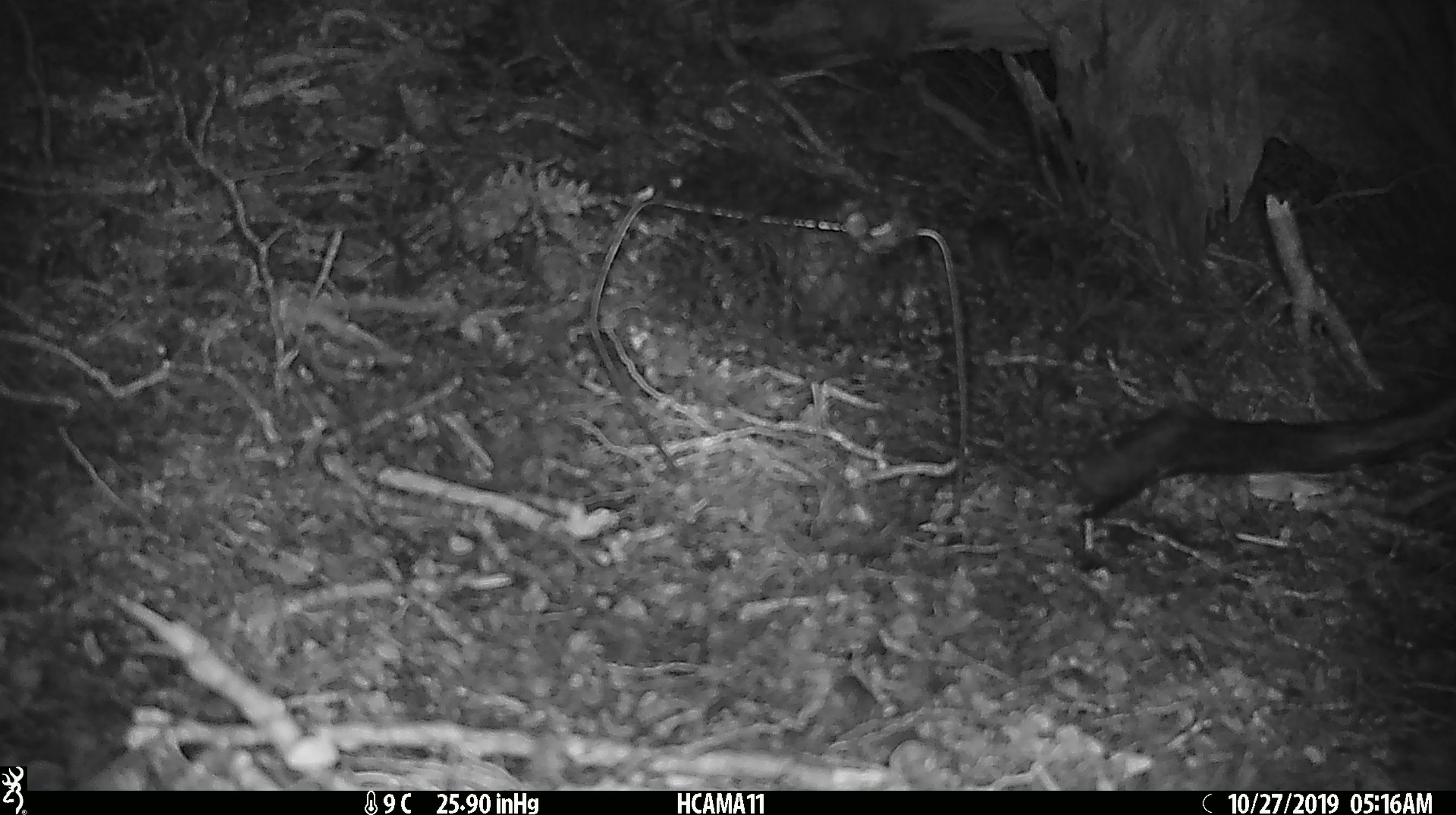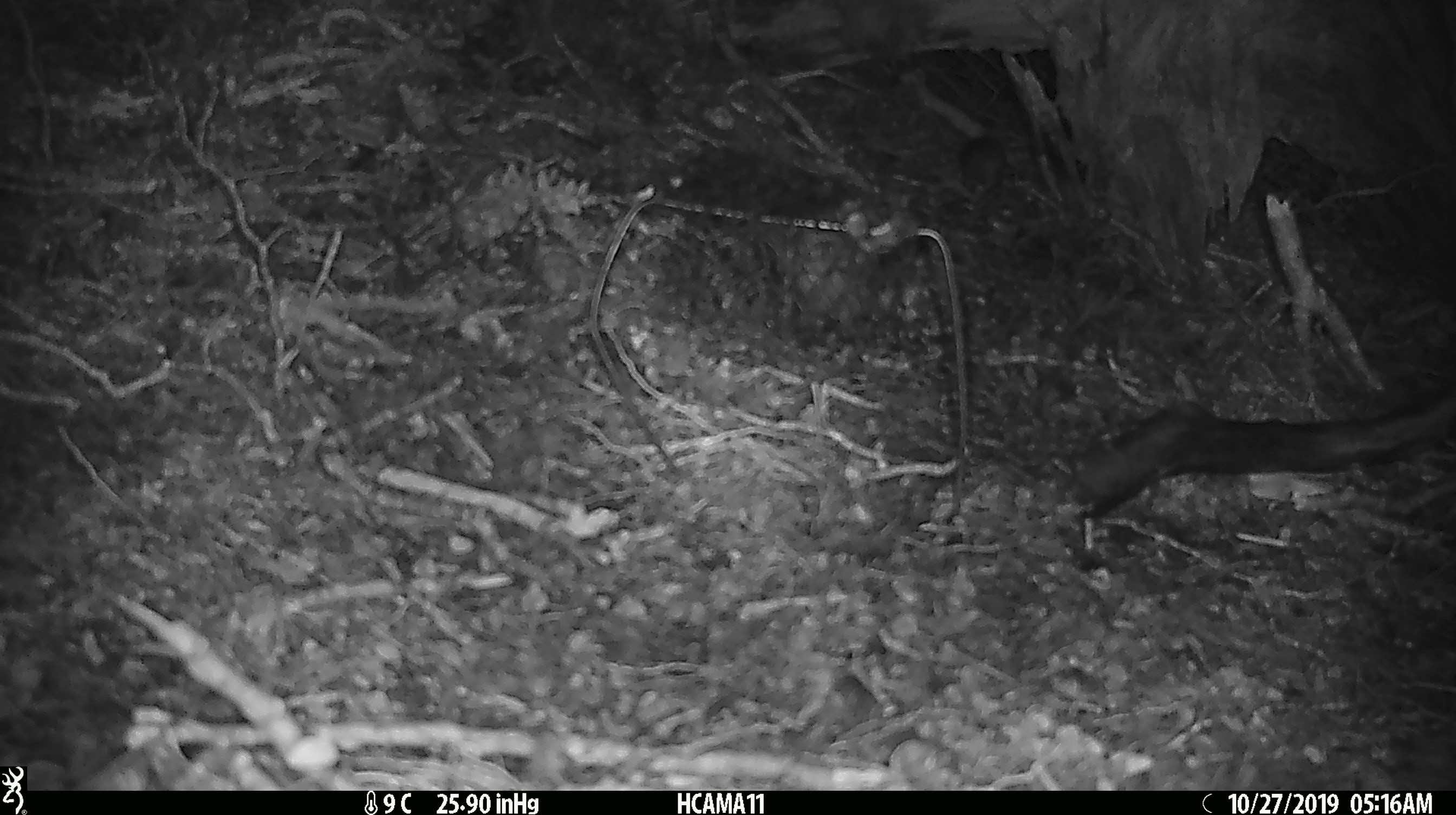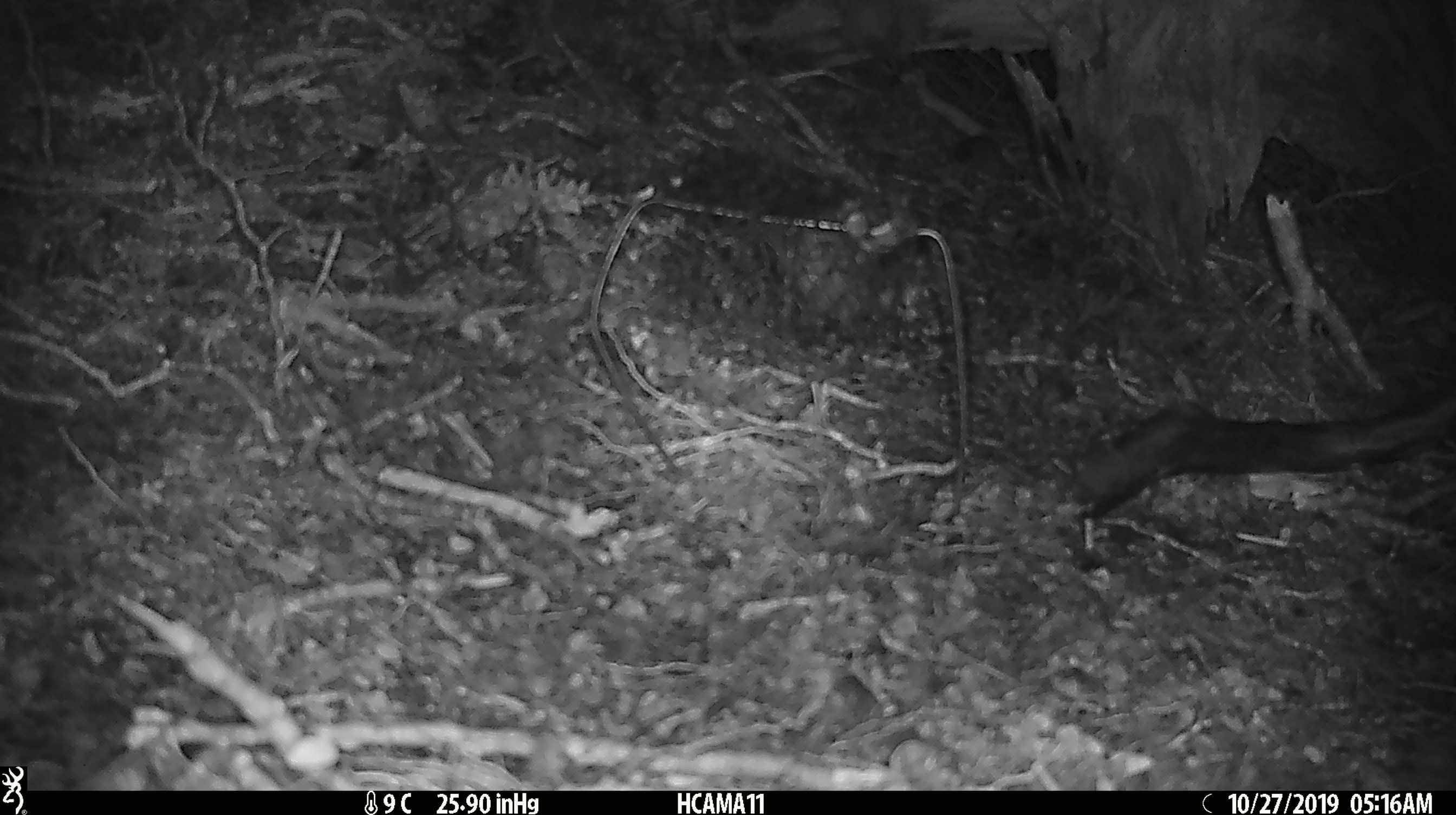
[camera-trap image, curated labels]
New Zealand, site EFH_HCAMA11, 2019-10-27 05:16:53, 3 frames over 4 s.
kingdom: Animalia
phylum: Chordata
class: Mammalia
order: Rodentia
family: Muridae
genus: Mus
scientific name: Mus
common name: mouse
Mouse (Mus).